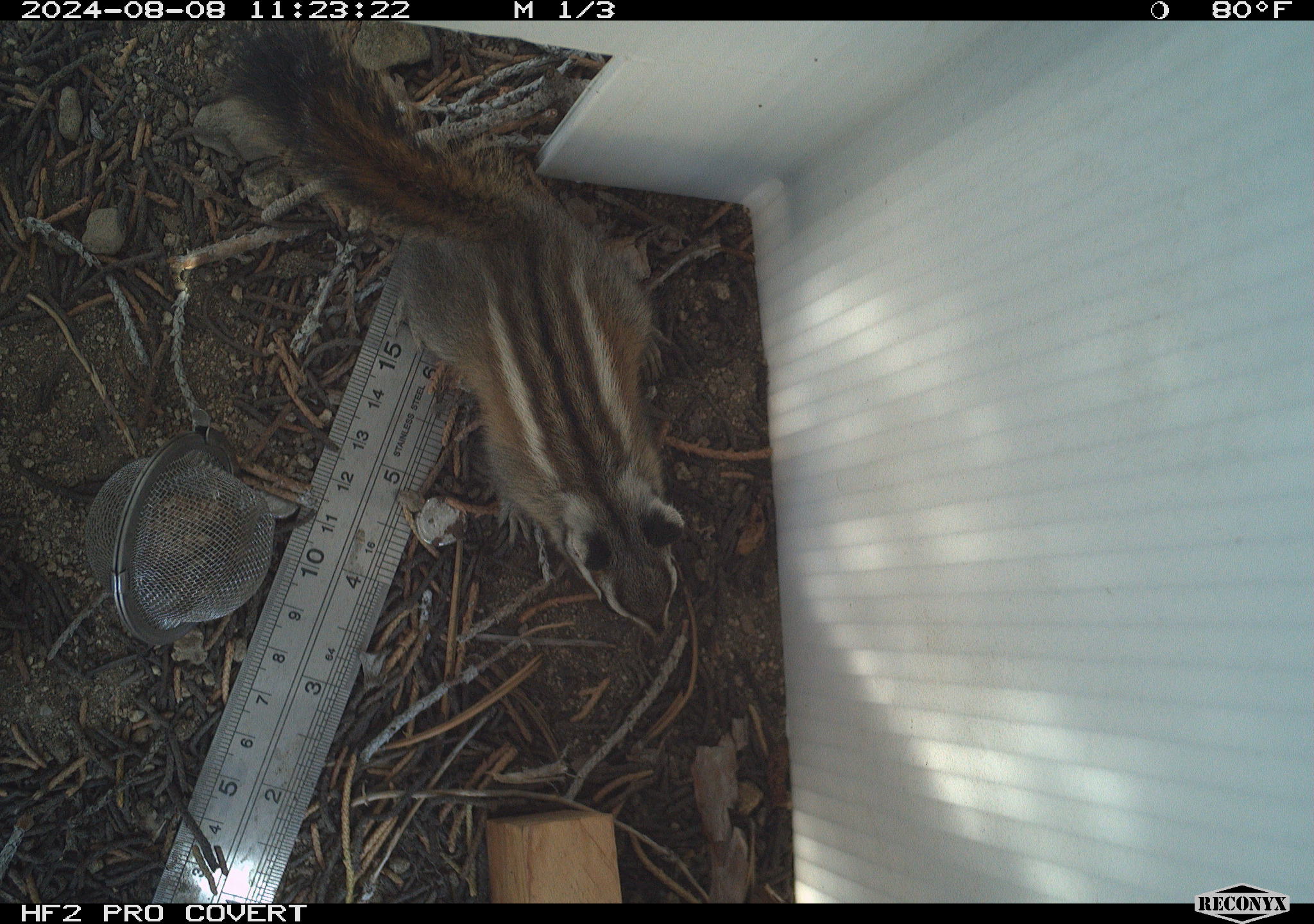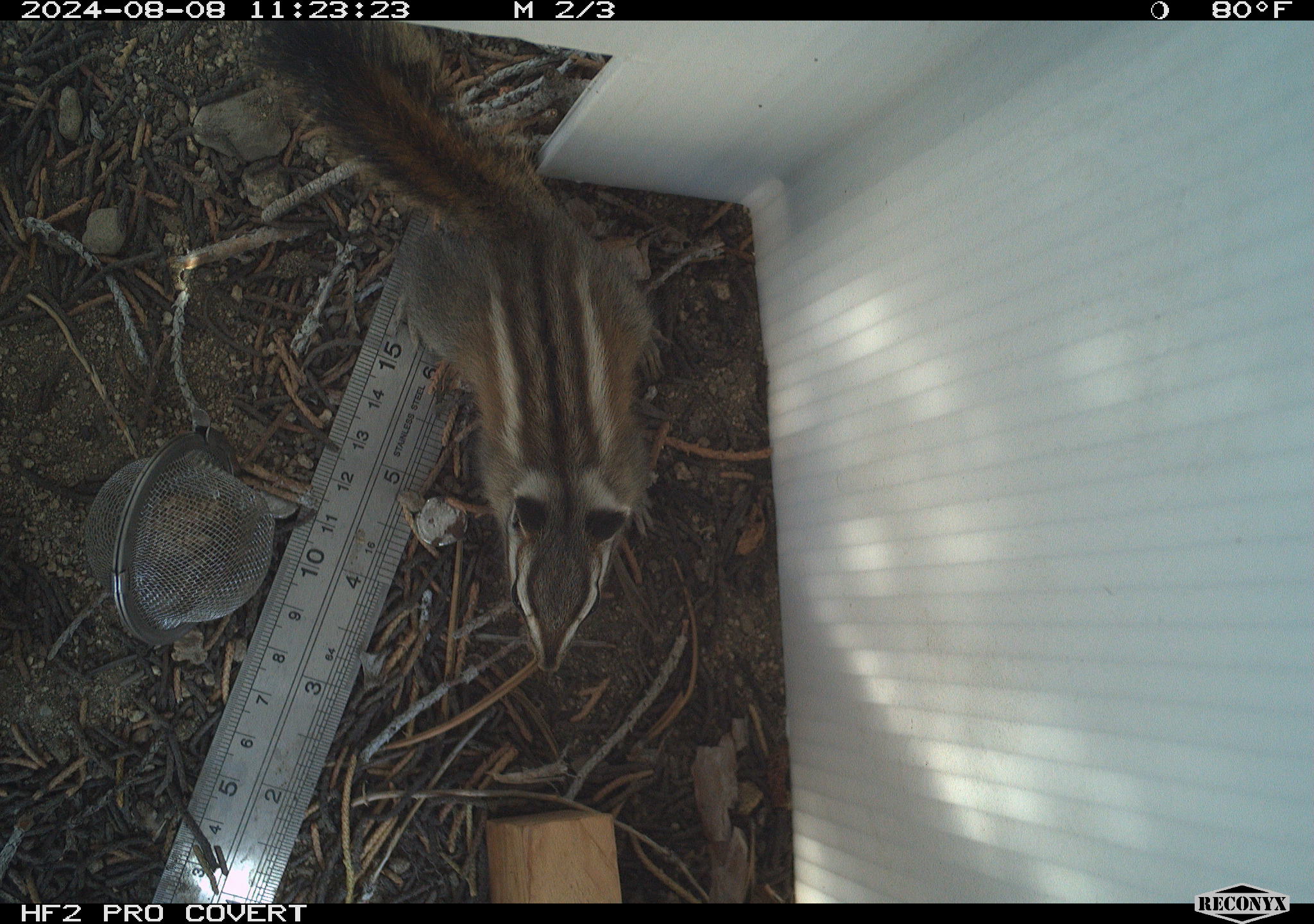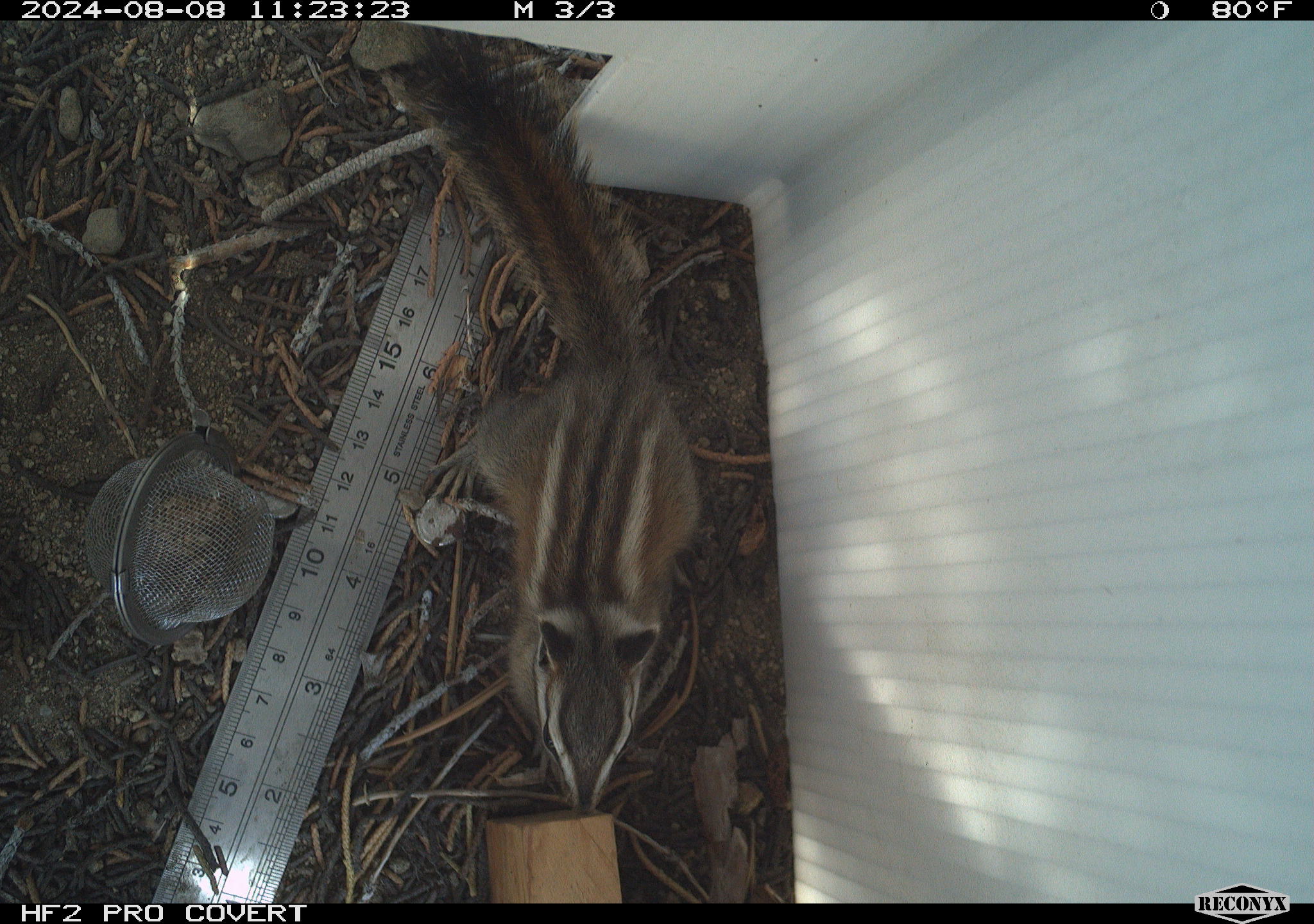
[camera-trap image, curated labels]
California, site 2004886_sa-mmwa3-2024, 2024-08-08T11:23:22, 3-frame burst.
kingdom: Animalia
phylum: Chordata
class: Mammalia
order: Rodentia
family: Sciuridae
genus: Neotamias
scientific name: Neotamias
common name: western chipmunks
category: neotamias species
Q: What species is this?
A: Neotamias species (western chipmunks) (Neotamias).